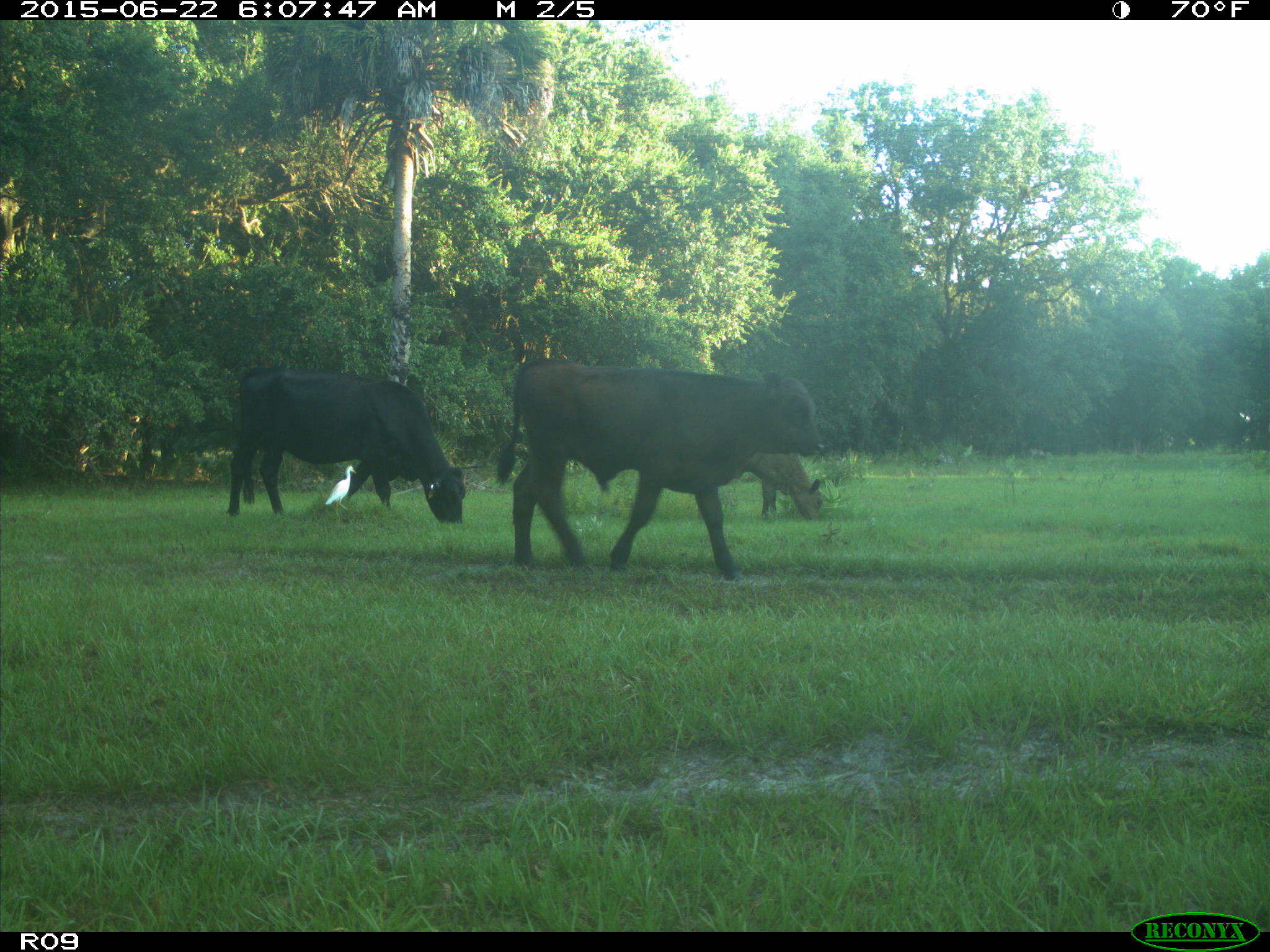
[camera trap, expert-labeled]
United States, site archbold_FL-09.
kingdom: Animalia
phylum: Chordata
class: Mammalia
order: Artiodactyla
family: Bovidae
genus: Bos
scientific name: Bos taurus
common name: domestic cow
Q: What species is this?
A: Bos taurus (domestic cow).